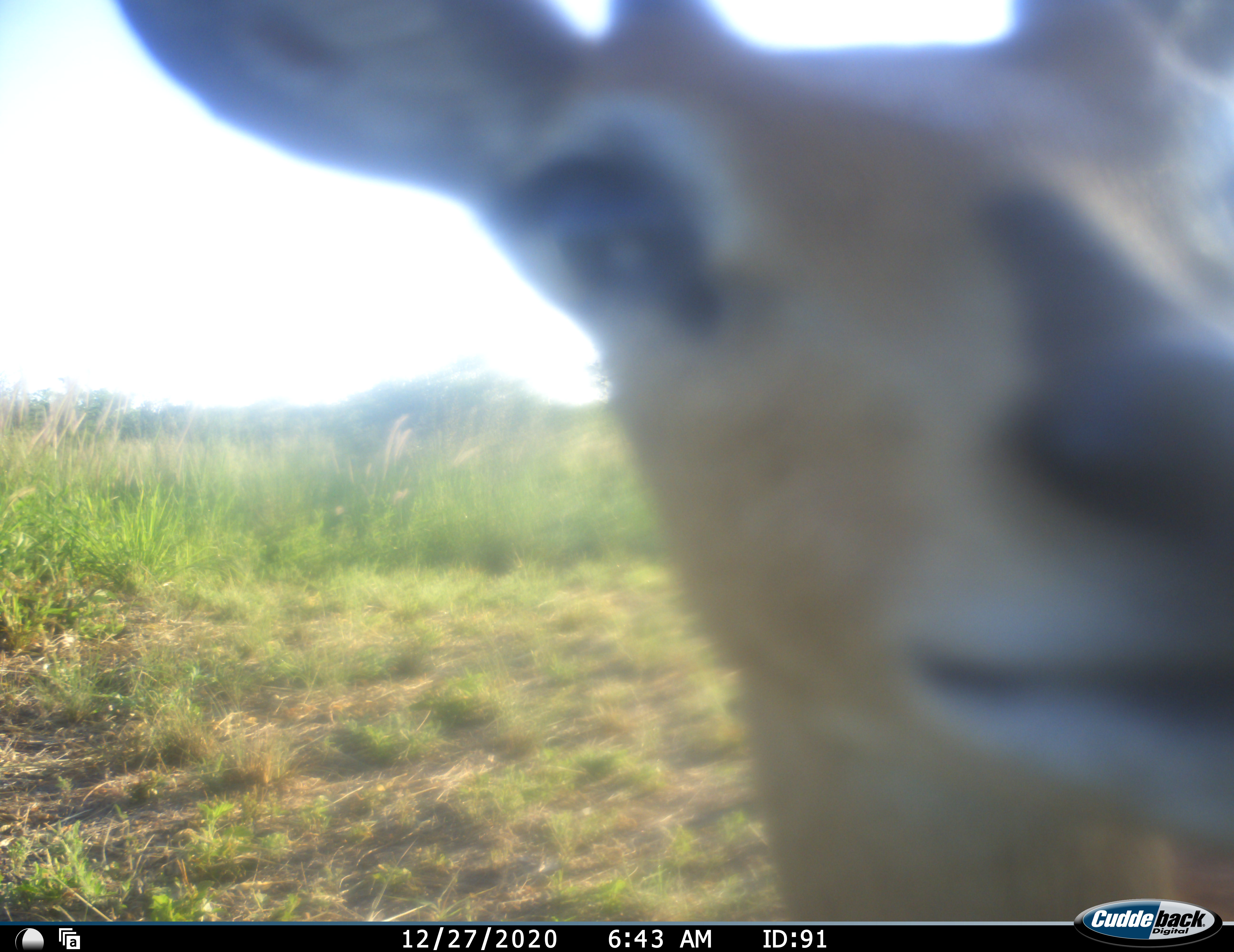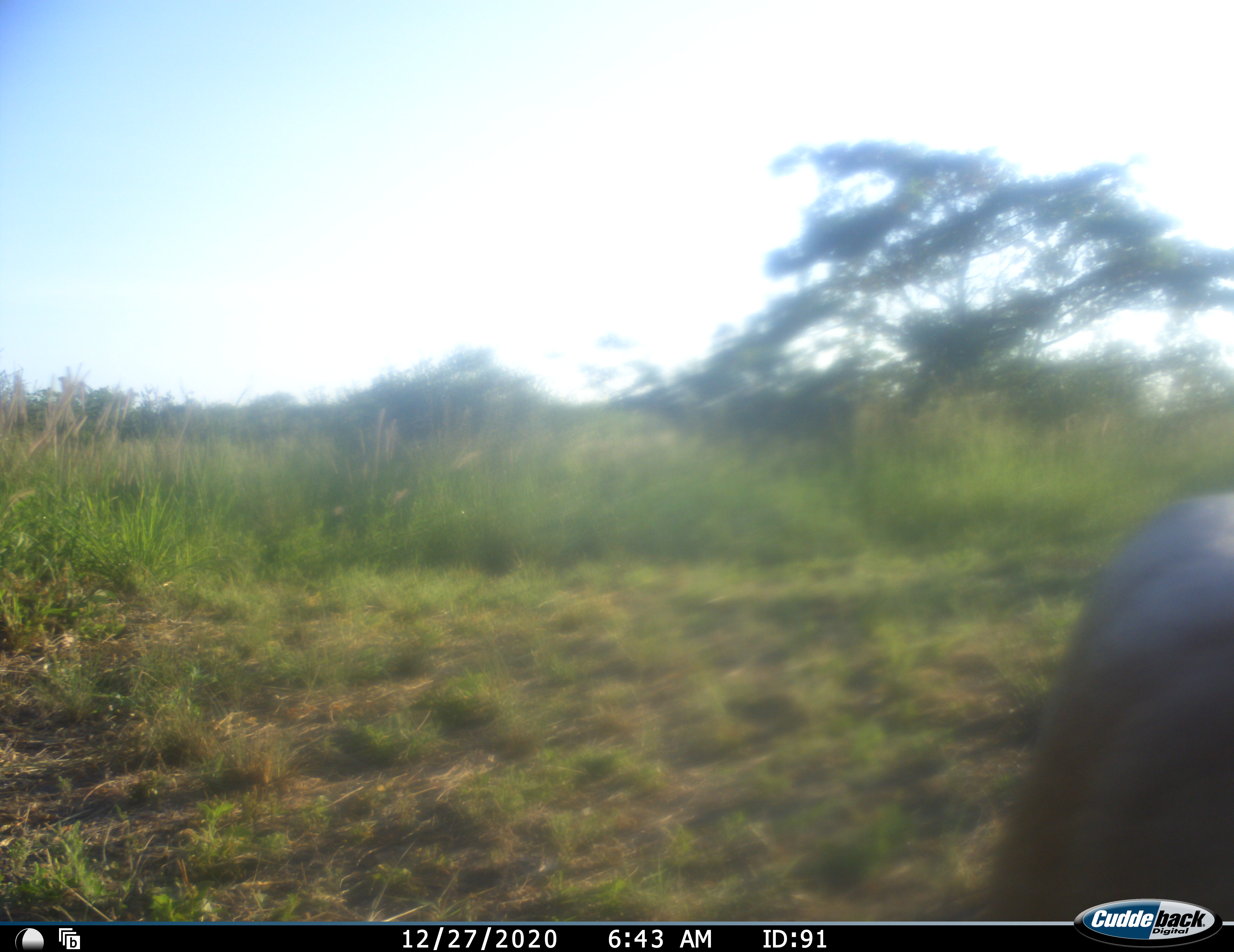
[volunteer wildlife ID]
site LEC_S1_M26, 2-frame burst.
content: unidentified animal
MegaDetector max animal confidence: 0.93